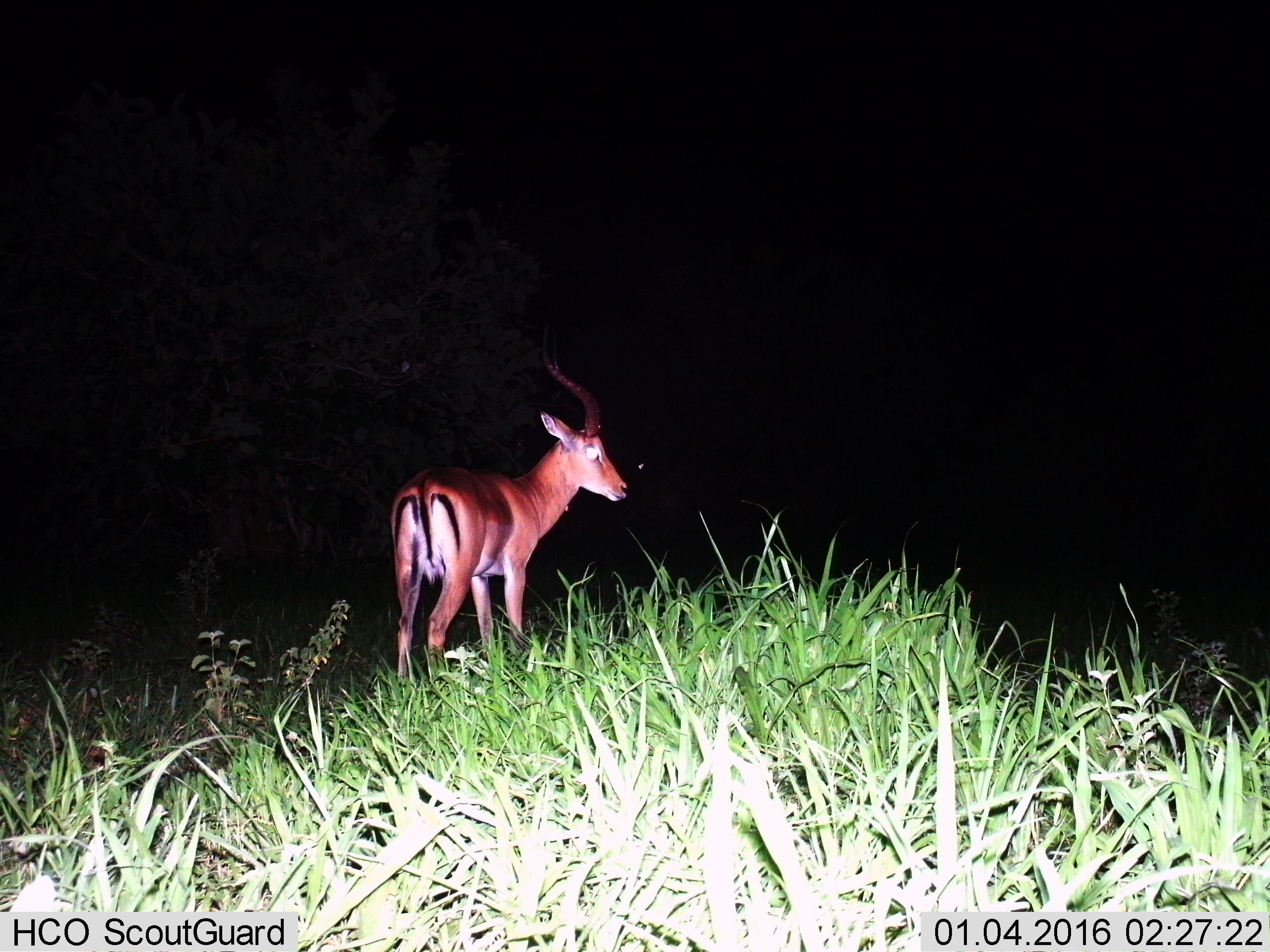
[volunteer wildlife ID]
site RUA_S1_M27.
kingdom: Animalia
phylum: Chordata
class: Mammalia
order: Artiodactyla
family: Bovidae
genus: Aepyceros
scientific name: Aepyceros melampus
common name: impala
Impala (Aepyceros melampus), count 1. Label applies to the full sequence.